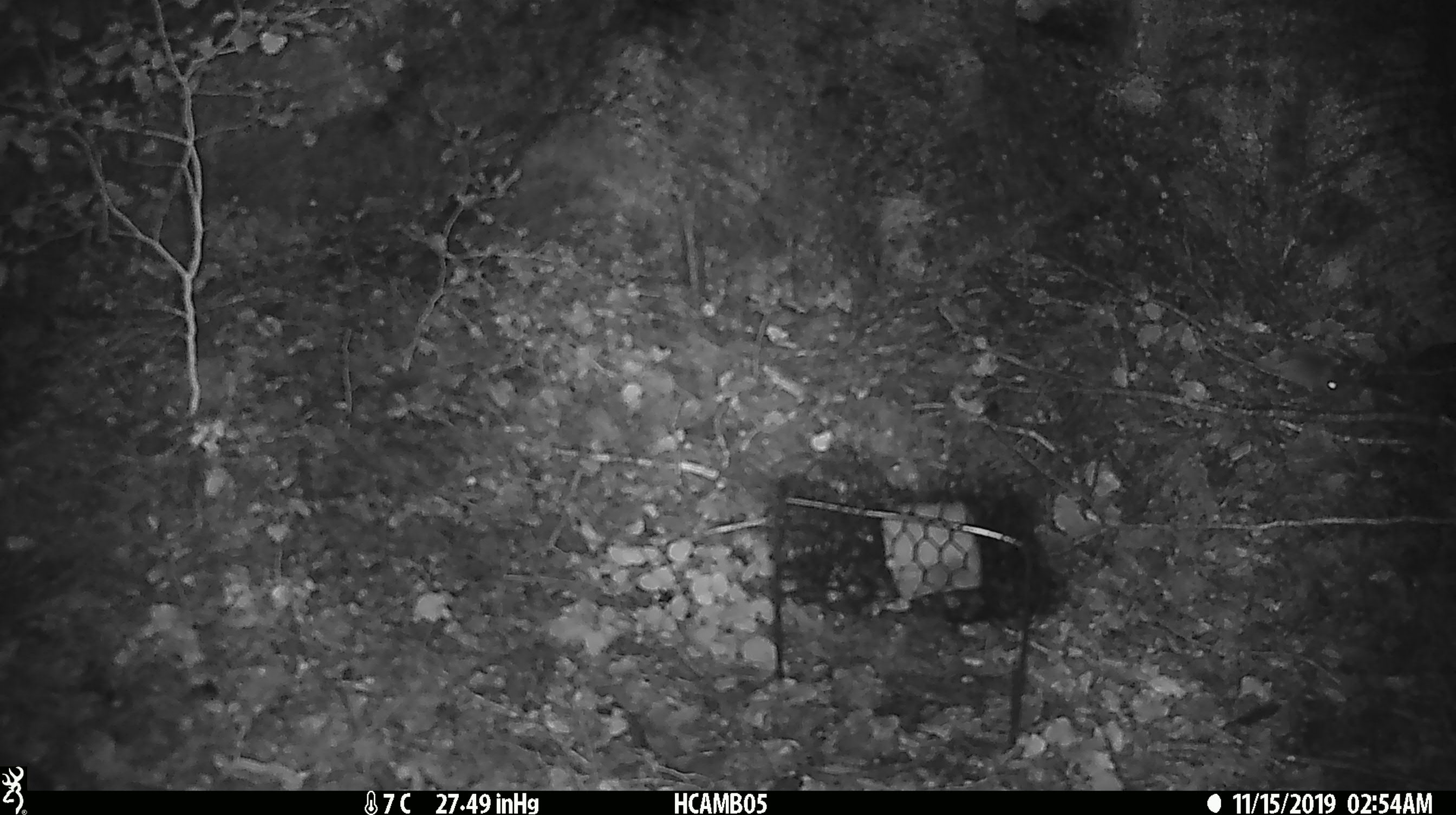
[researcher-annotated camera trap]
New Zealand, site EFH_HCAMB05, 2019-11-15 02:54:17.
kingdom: Animalia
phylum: Chordata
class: Mammalia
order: Rodentia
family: Muridae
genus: Mus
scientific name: Mus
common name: mouse